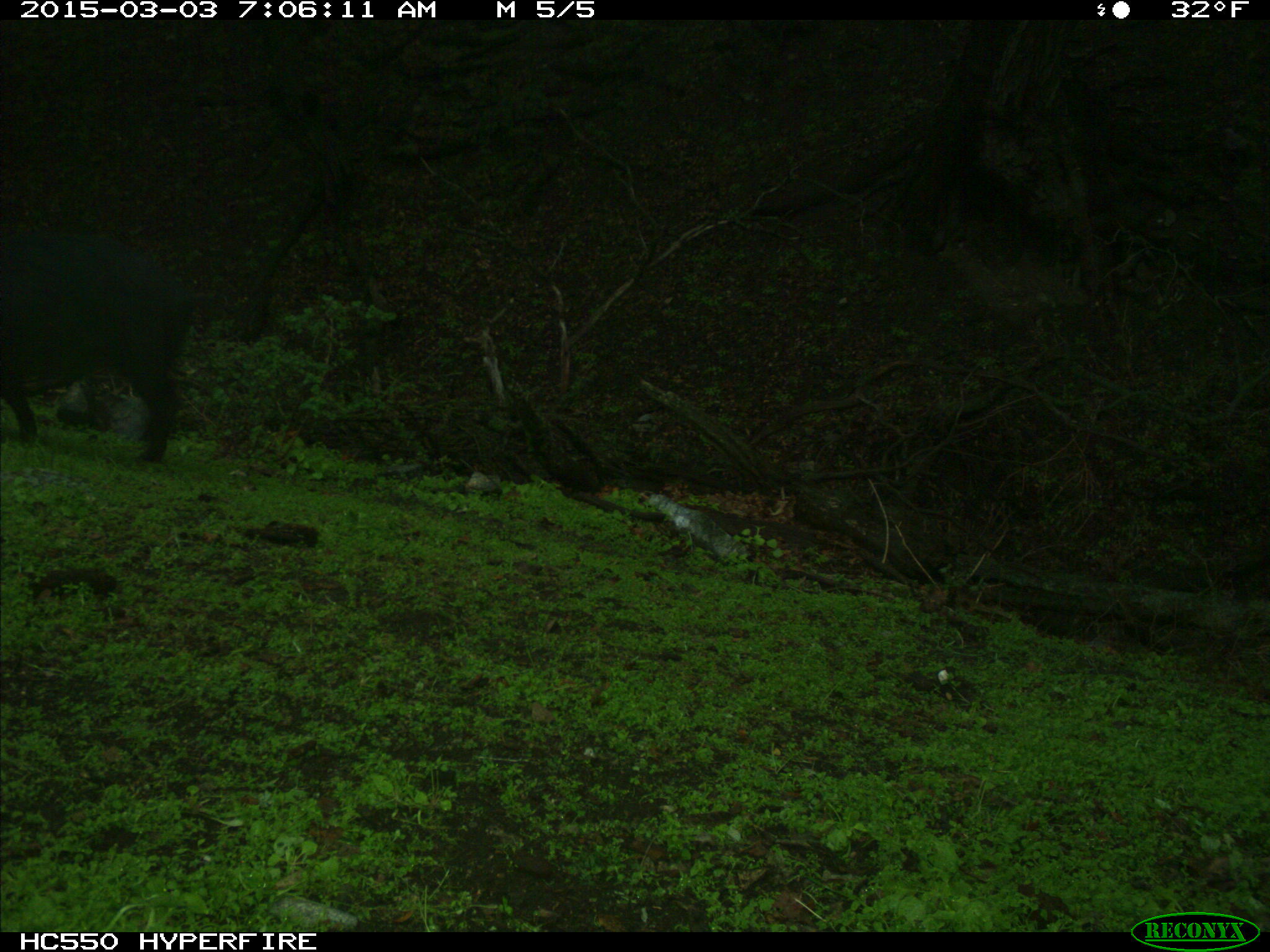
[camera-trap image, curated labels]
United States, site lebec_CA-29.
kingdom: Animalia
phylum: Chordata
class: Mammalia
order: Artiodactyla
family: Suidae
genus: Sus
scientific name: Sus scrofa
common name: wild boar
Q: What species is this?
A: Sus scrofa (wild boar).